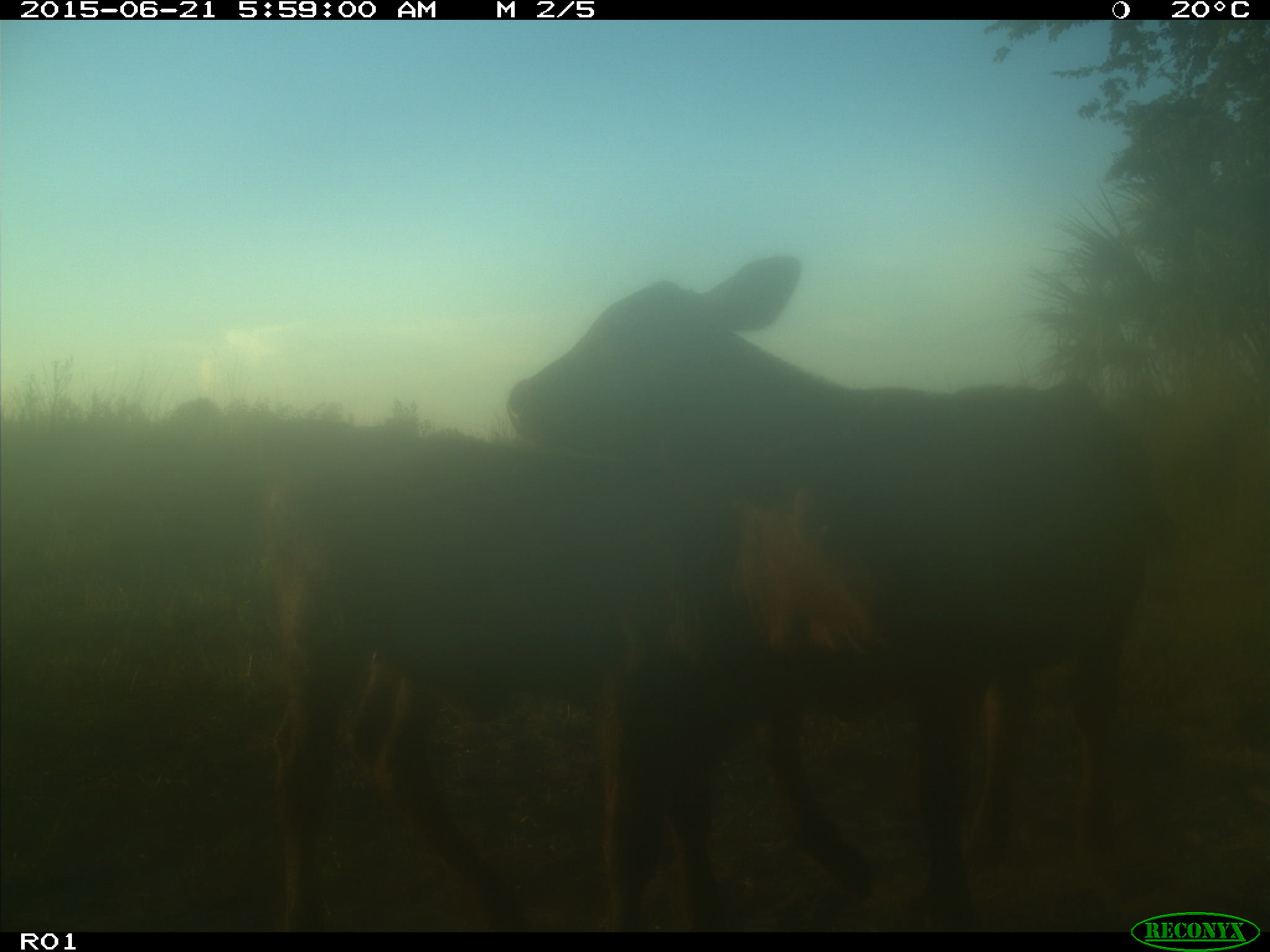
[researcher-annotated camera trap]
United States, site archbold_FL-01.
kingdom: Animalia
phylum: Chordata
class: Mammalia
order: Artiodactyla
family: Bovidae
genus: Bos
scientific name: Bos taurus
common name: domestic cow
Bos taurus (domestic cow).